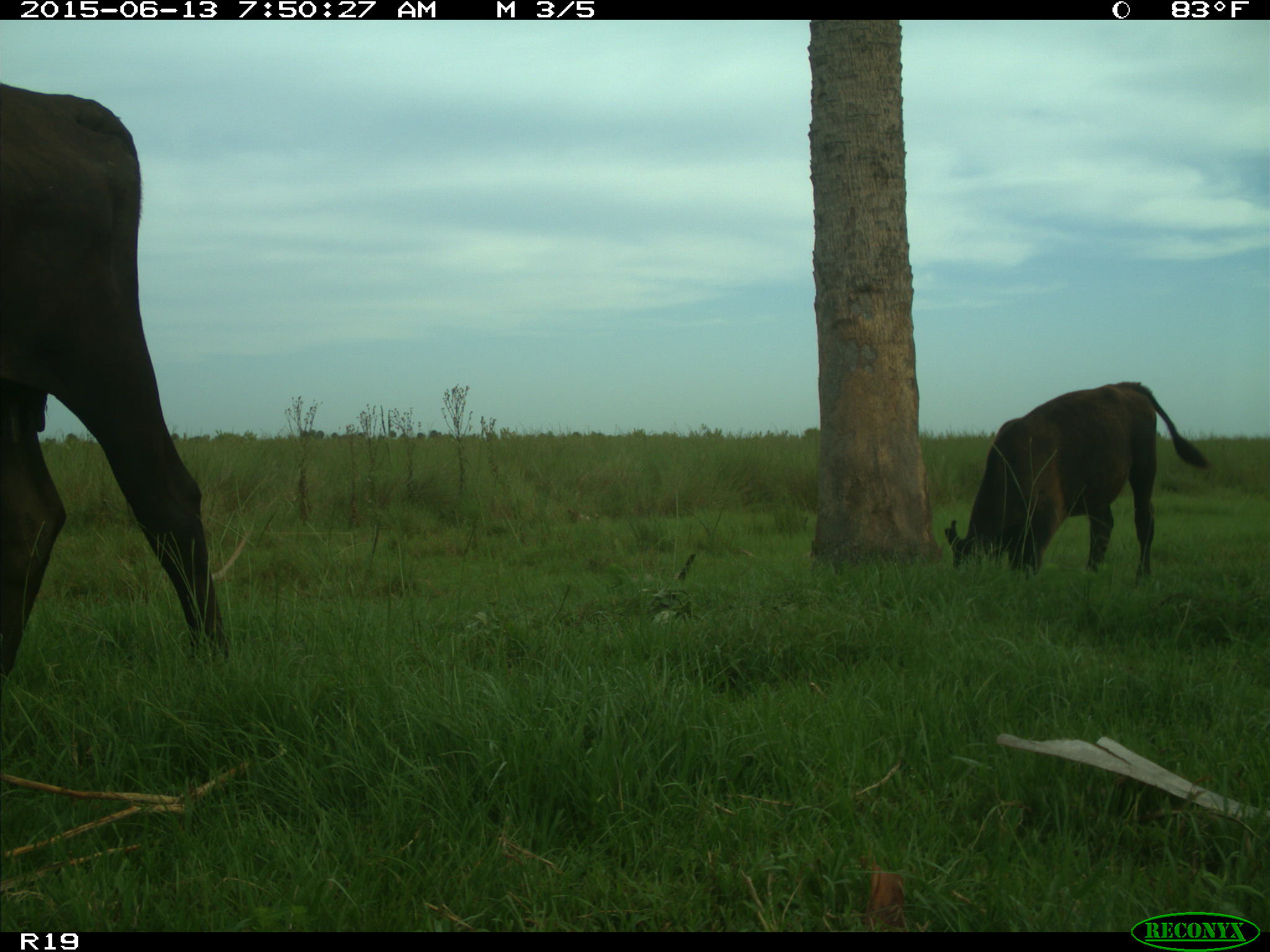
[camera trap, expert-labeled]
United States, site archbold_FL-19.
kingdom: Animalia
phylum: Chordata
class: Mammalia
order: Artiodactyla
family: Bovidae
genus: Bos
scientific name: Bos taurus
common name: domestic cow